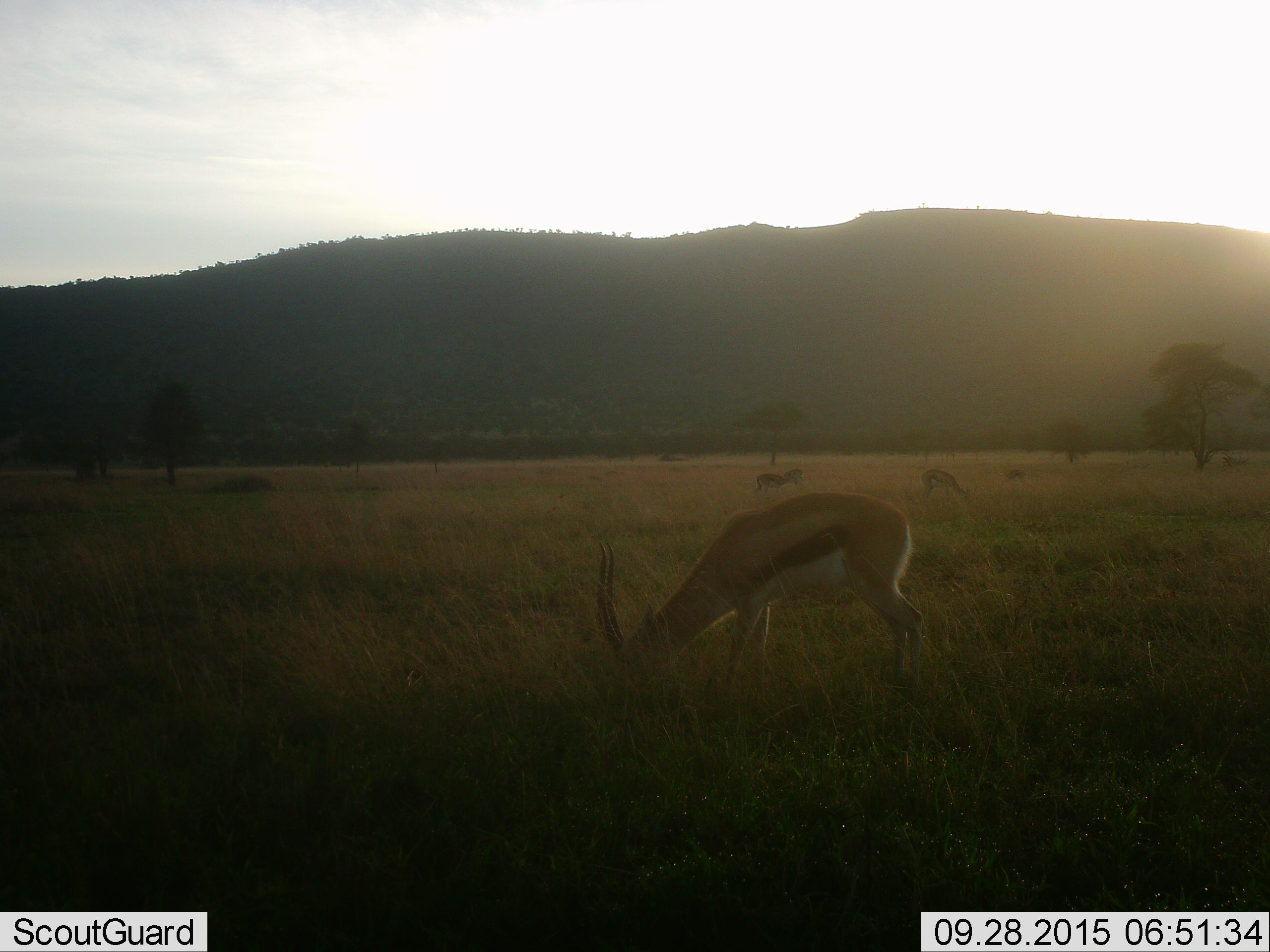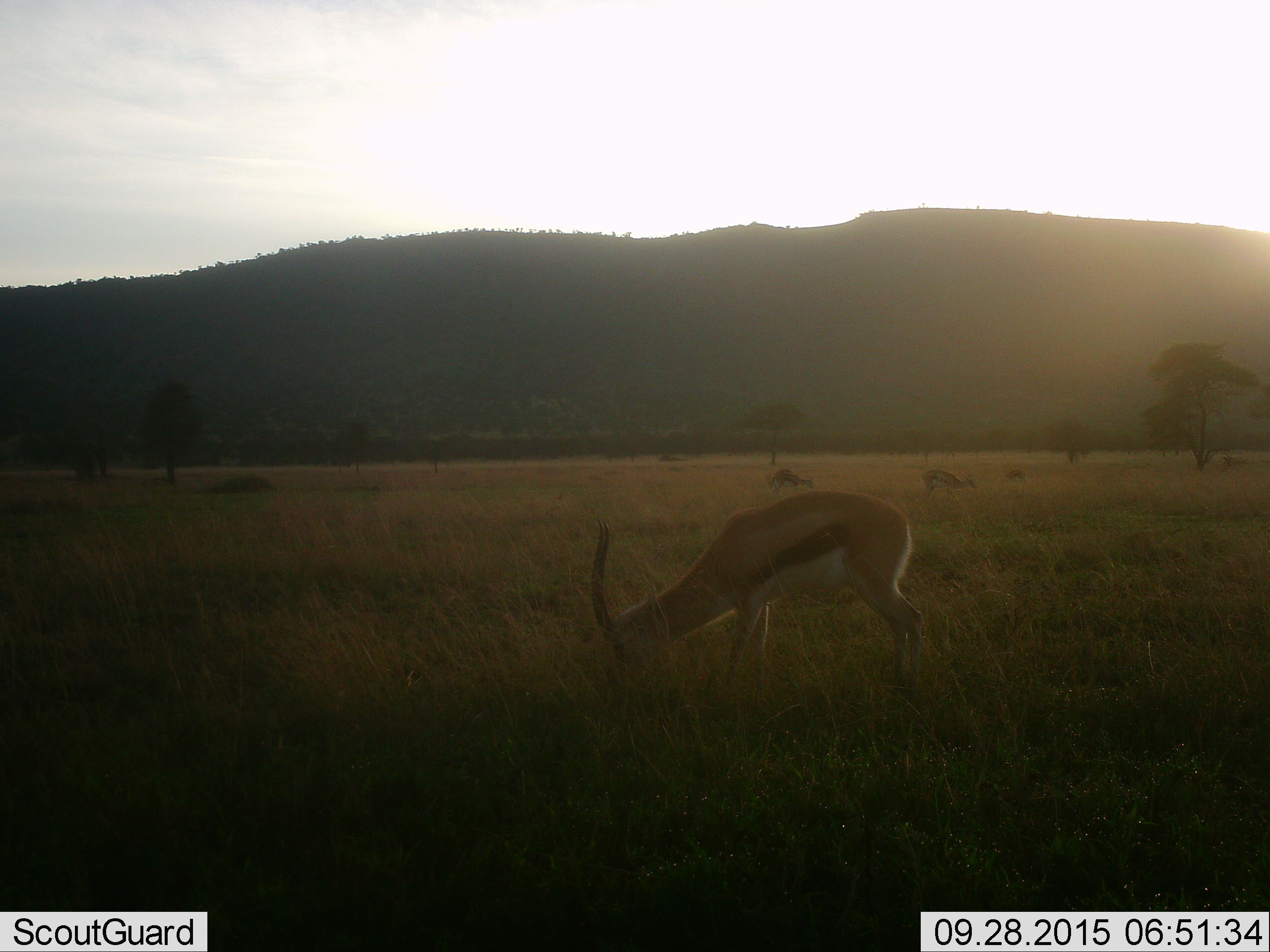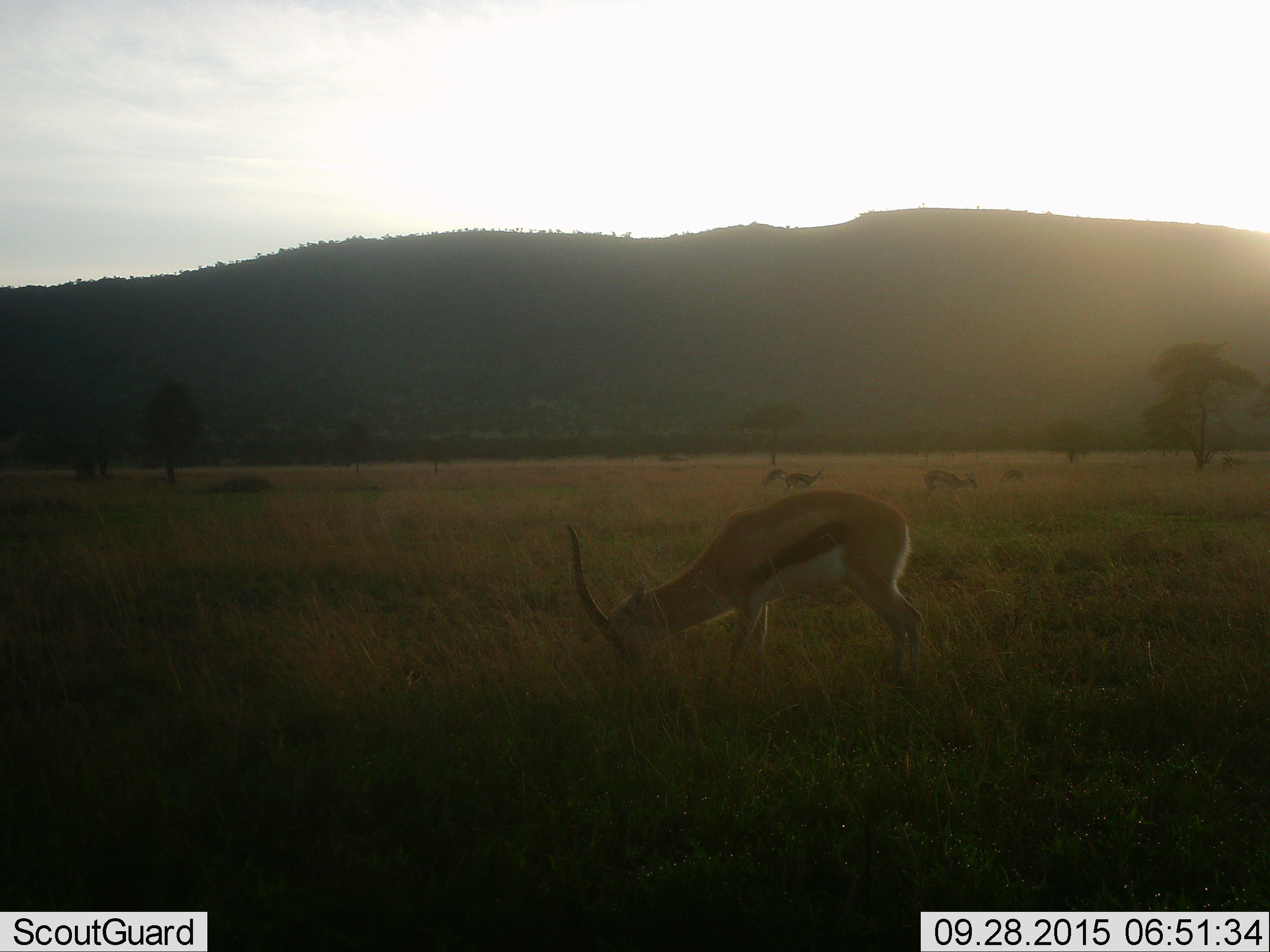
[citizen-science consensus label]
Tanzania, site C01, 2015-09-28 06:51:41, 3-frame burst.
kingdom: Animalia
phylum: Chordata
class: Mammalia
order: Artiodactyla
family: Bovidae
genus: Eudorcas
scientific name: Eudorcas thomsonii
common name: thomson's gazelle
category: gazellethomsons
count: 5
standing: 29%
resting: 0%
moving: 18%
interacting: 0%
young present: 0%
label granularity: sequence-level